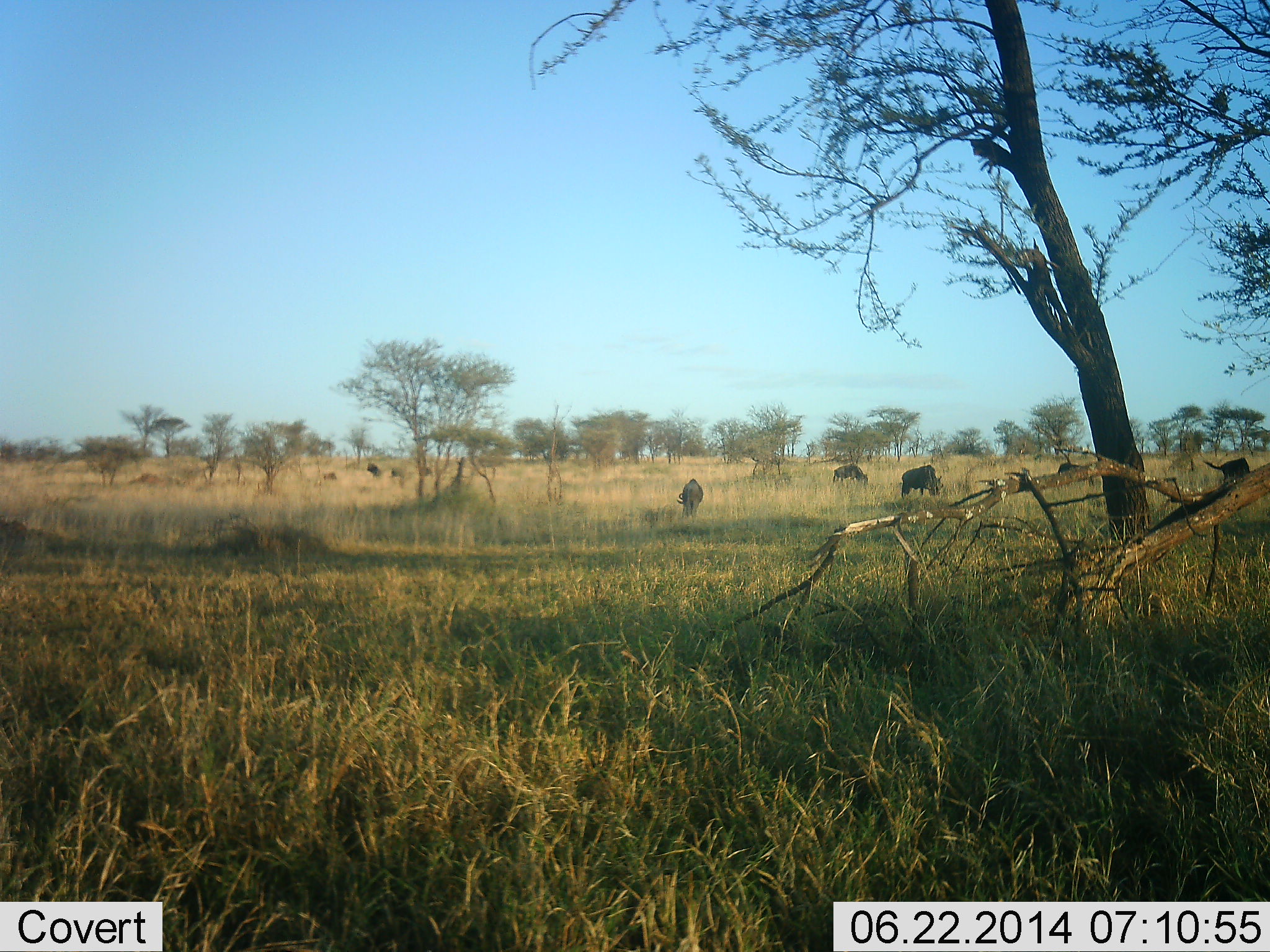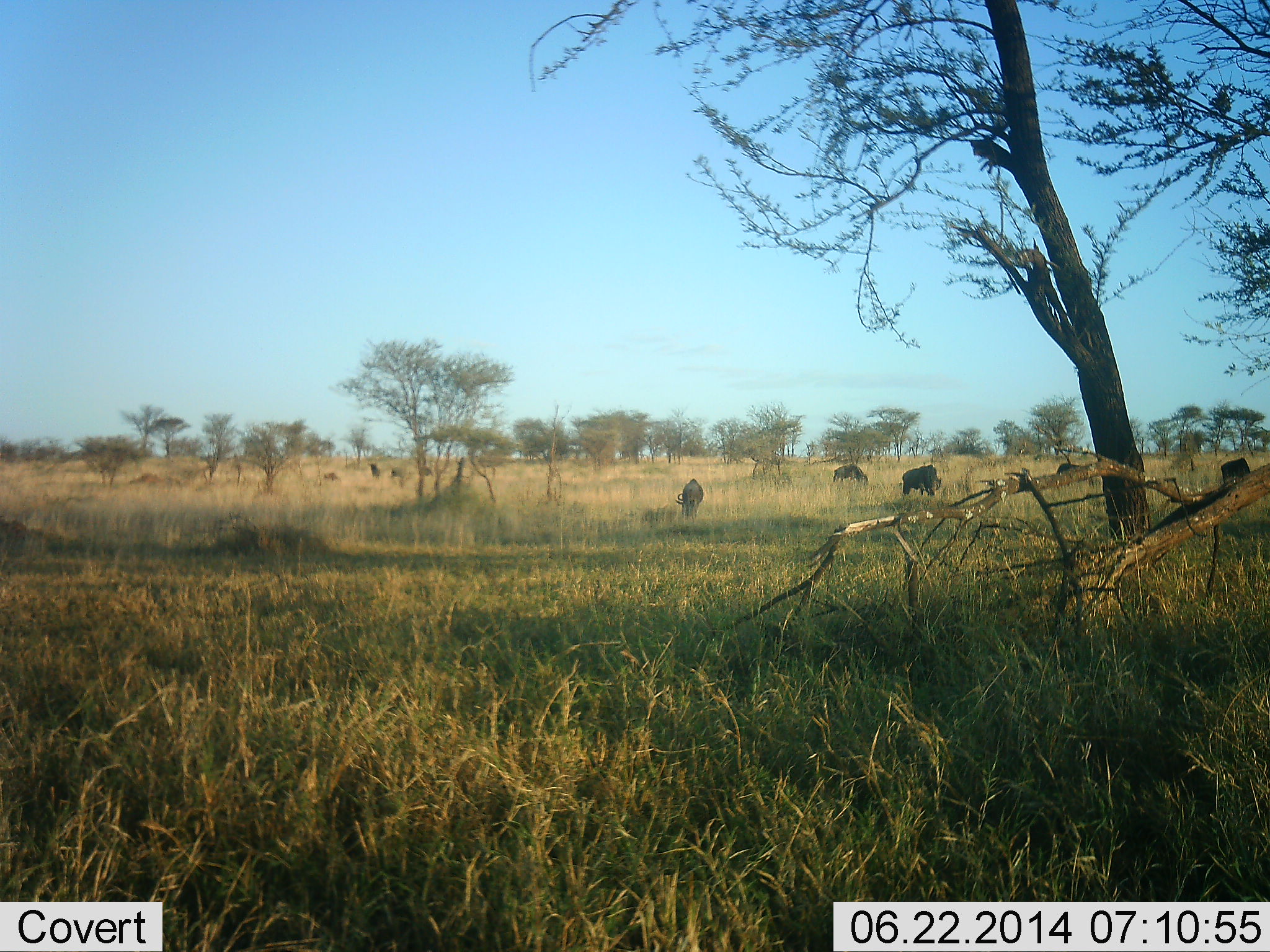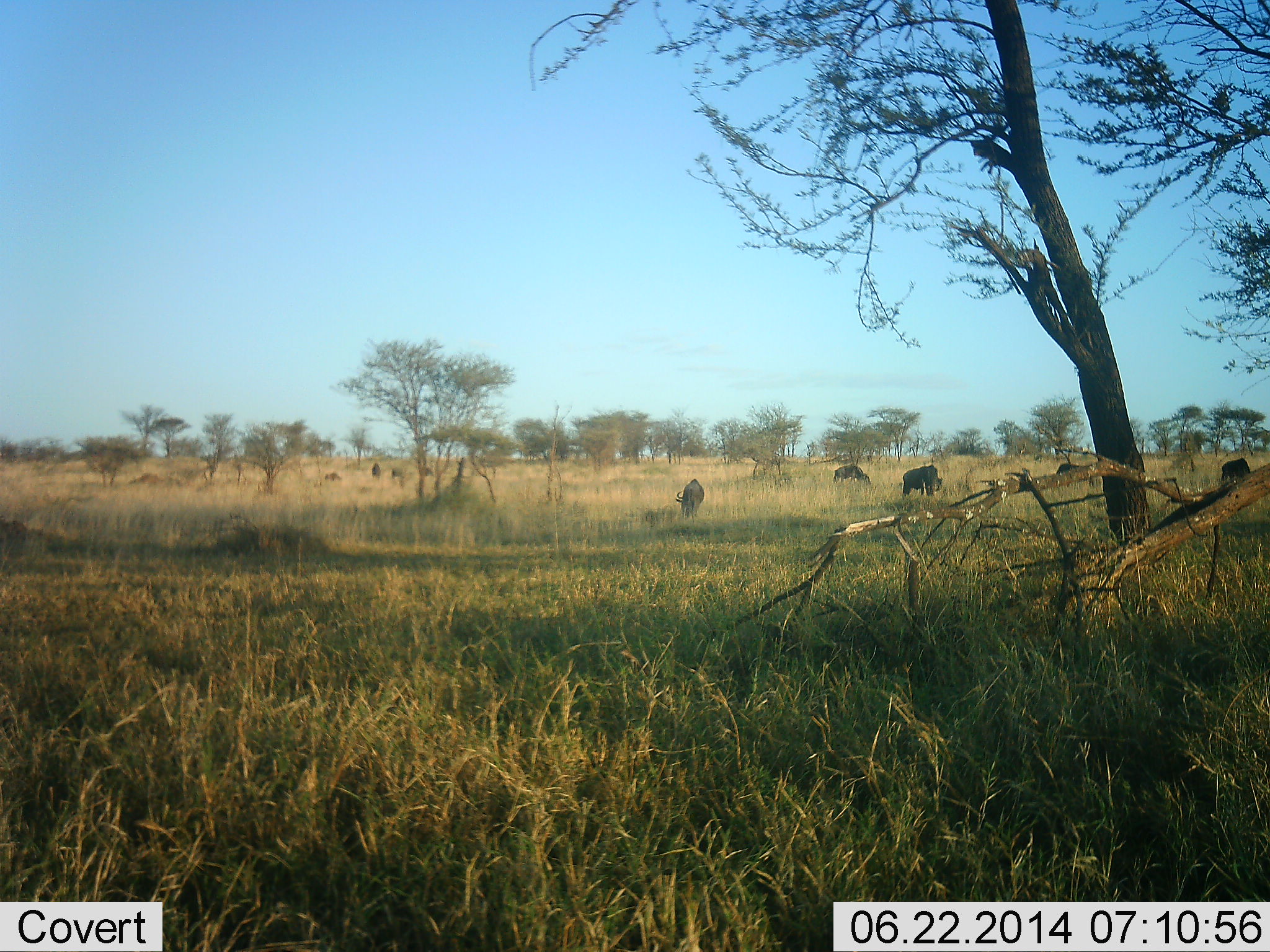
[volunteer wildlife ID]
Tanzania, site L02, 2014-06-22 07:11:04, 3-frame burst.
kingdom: Animalia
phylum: Chordata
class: Mammalia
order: Artiodactyla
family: Bovidae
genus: Connochaetes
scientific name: Connochaetes taurinus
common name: blue wildebeest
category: wildebeest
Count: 6.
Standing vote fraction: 40%.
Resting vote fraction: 0%.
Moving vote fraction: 0%.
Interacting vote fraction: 0%.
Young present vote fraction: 0%.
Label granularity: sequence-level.